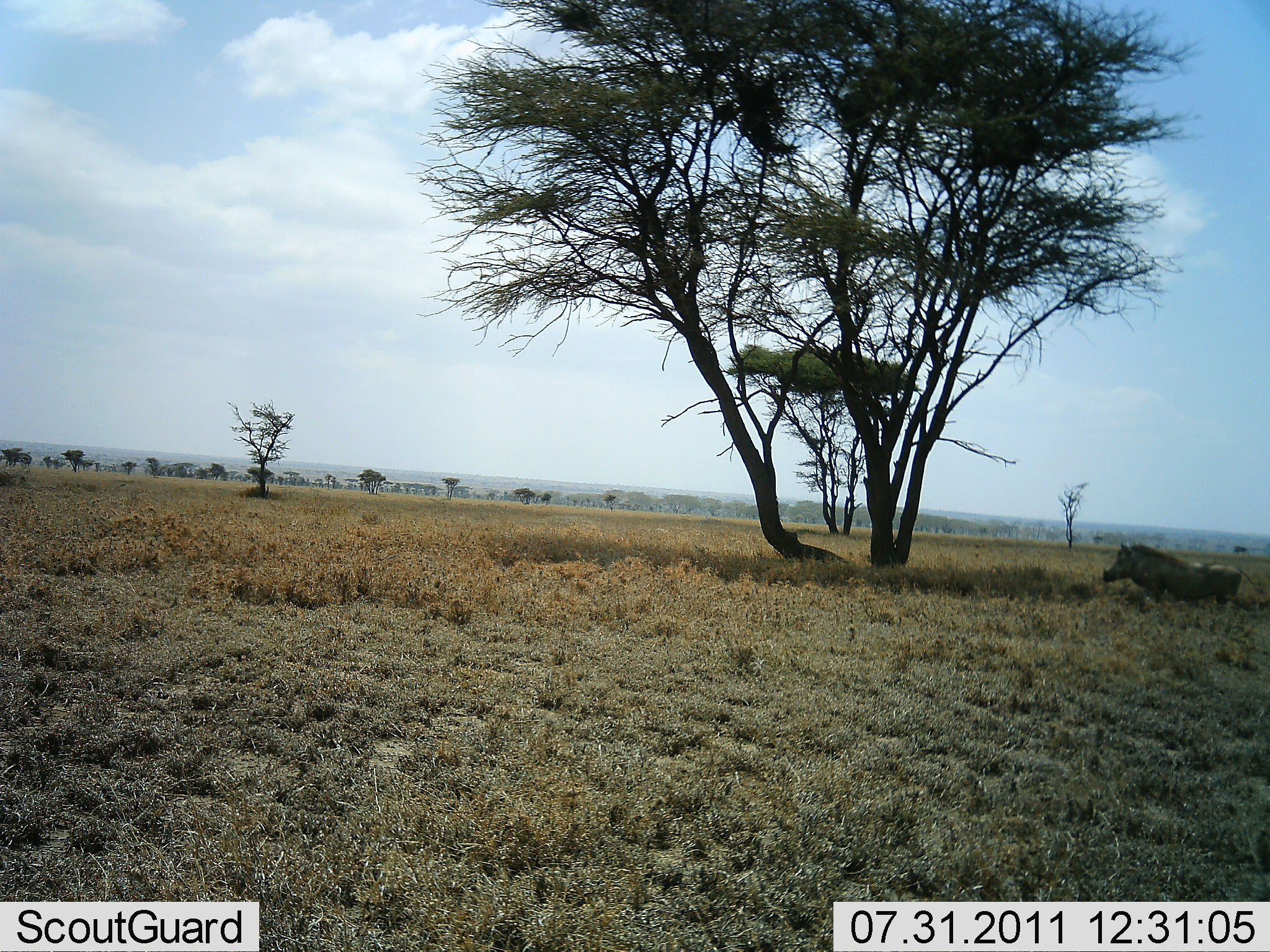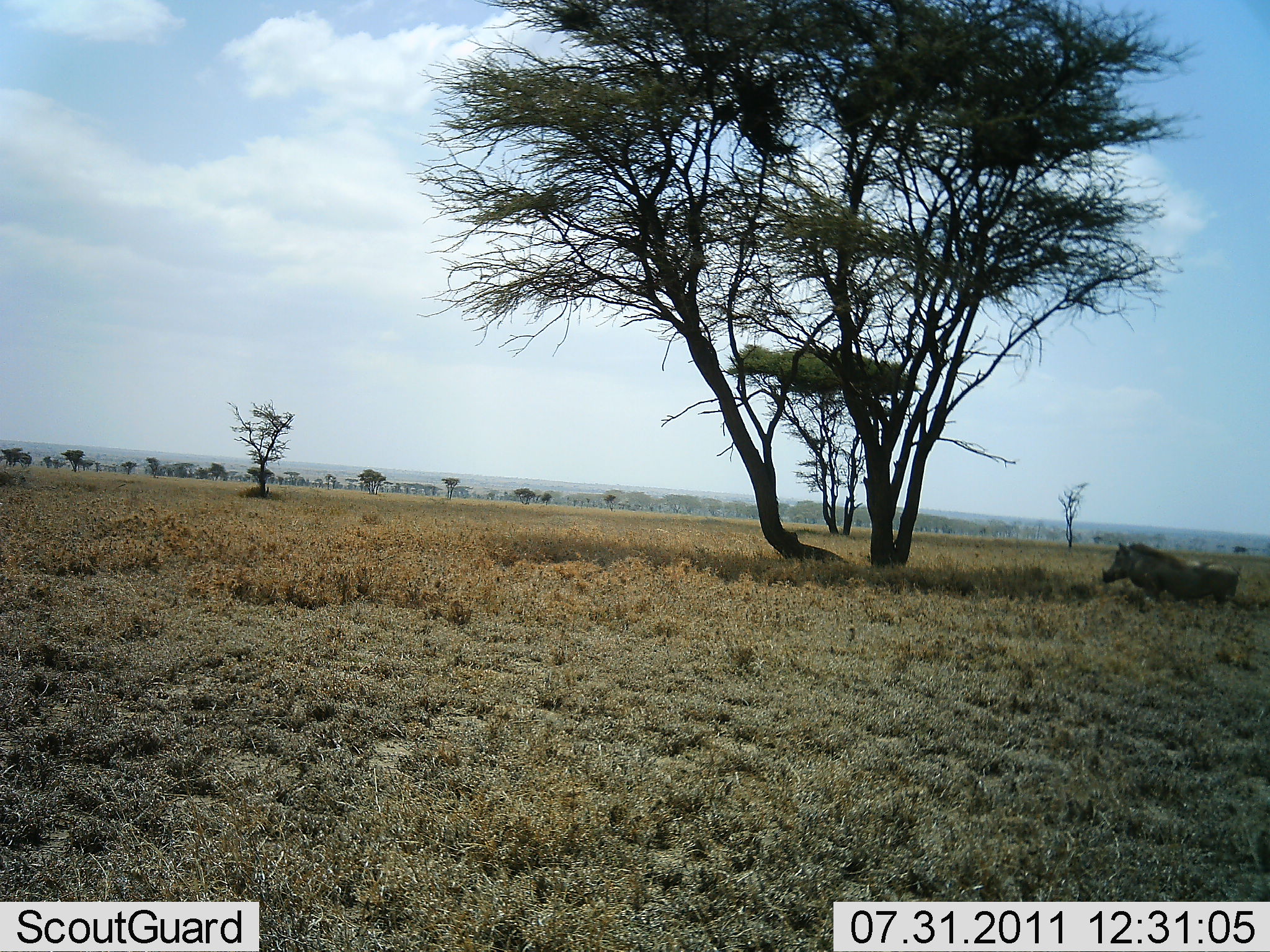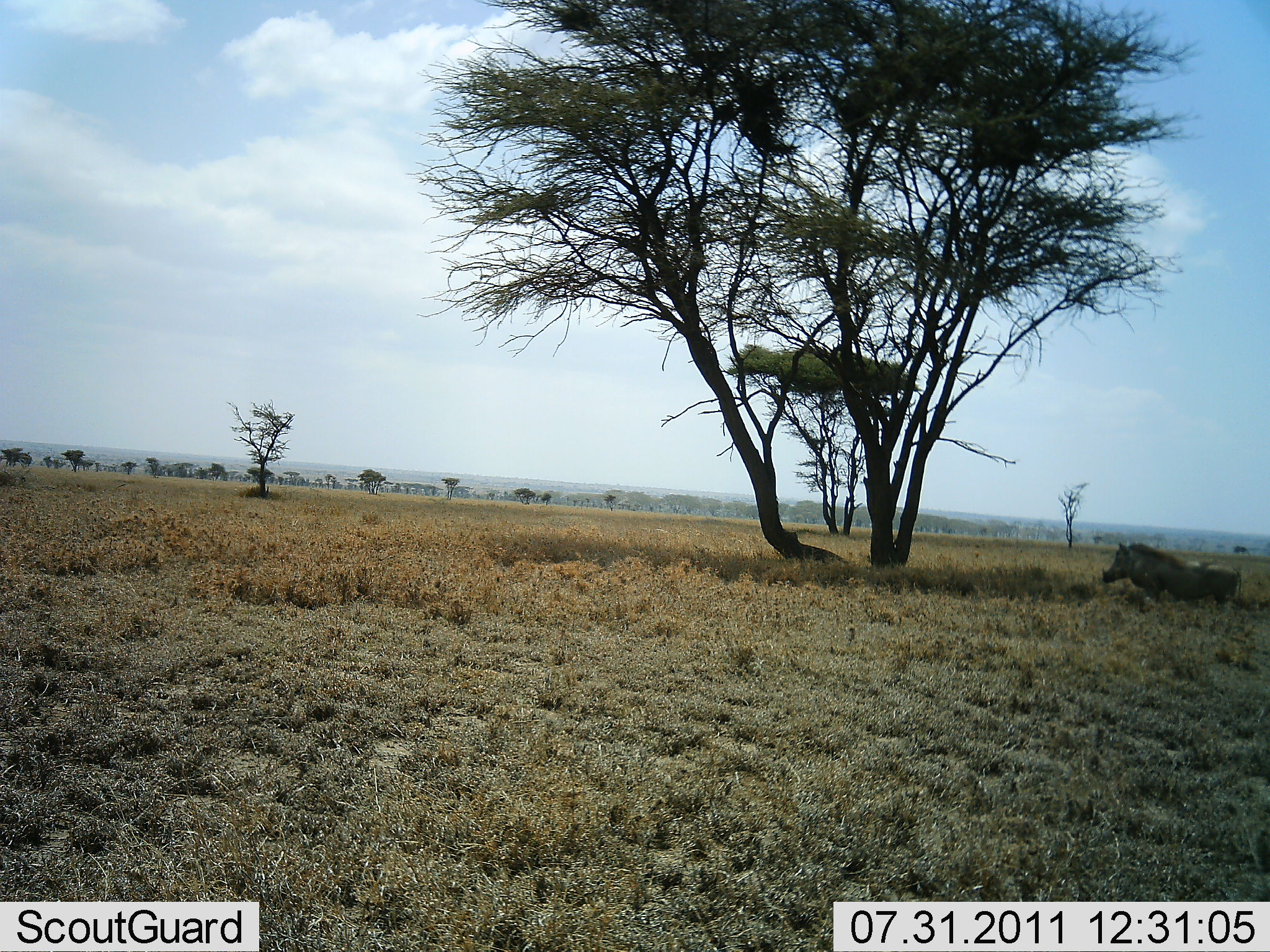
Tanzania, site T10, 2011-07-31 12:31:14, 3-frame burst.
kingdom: Animalia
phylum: Chordata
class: Mammalia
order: Artiodactyla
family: Suidae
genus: Phacochoerus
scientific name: Phacochoerus africanus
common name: warthog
Warthog (Phacochoerus africanus), count 1. Behavior (volunteer vote fractions): standing 70%, resting 20%, moving 10%, interacting 0%. Young present (vote fraction): 0%. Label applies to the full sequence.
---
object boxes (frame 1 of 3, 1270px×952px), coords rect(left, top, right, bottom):
animal: rect(1101, 540, 1248, 609)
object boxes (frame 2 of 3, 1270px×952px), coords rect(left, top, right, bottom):
animal: rect(1100, 539, 1243, 608)